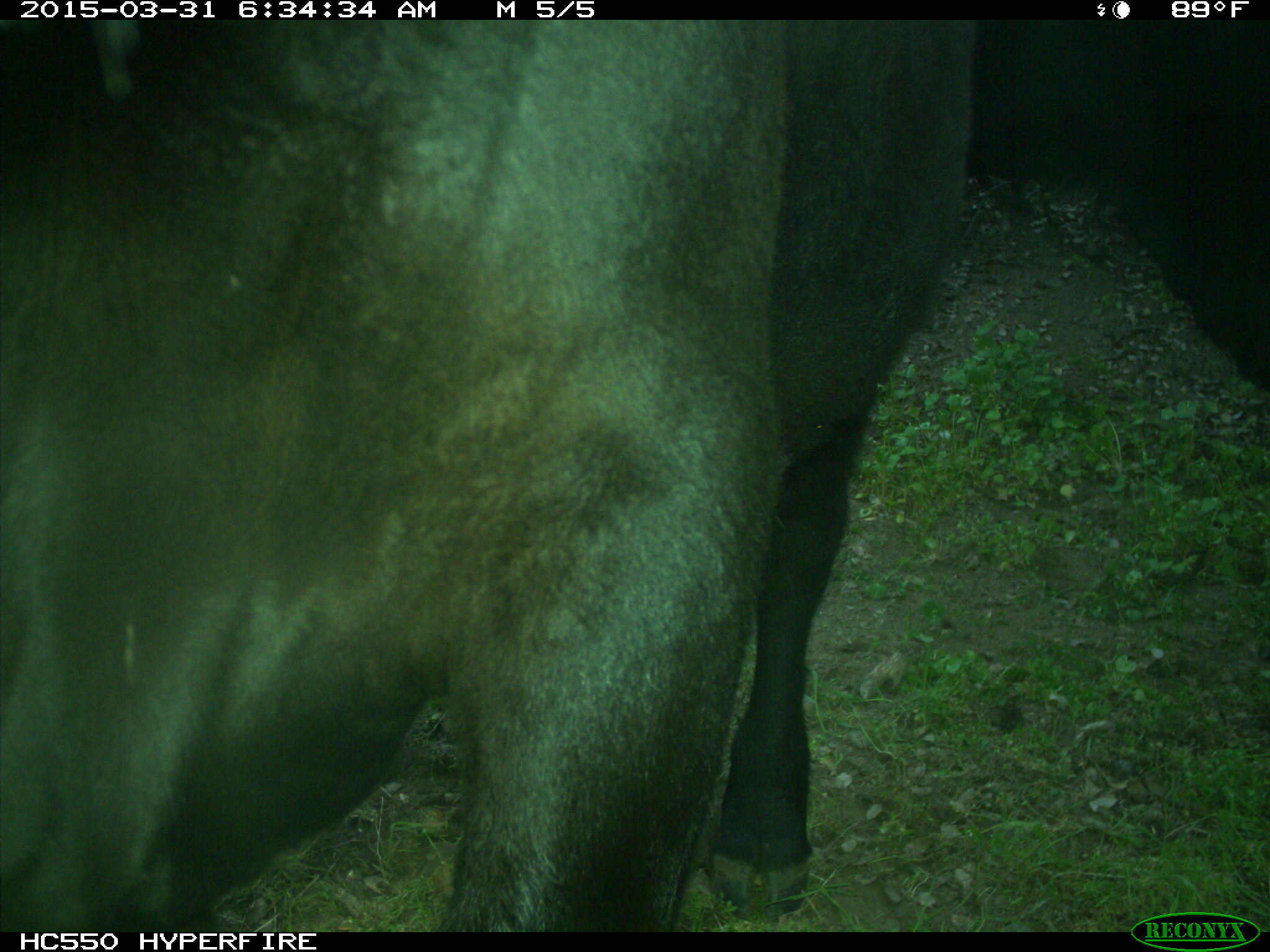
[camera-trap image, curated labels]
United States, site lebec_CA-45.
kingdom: Animalia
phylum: Chordata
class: Mammalia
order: Artiodactyla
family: Bovidae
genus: Bos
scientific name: Bos taurus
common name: domestic cow